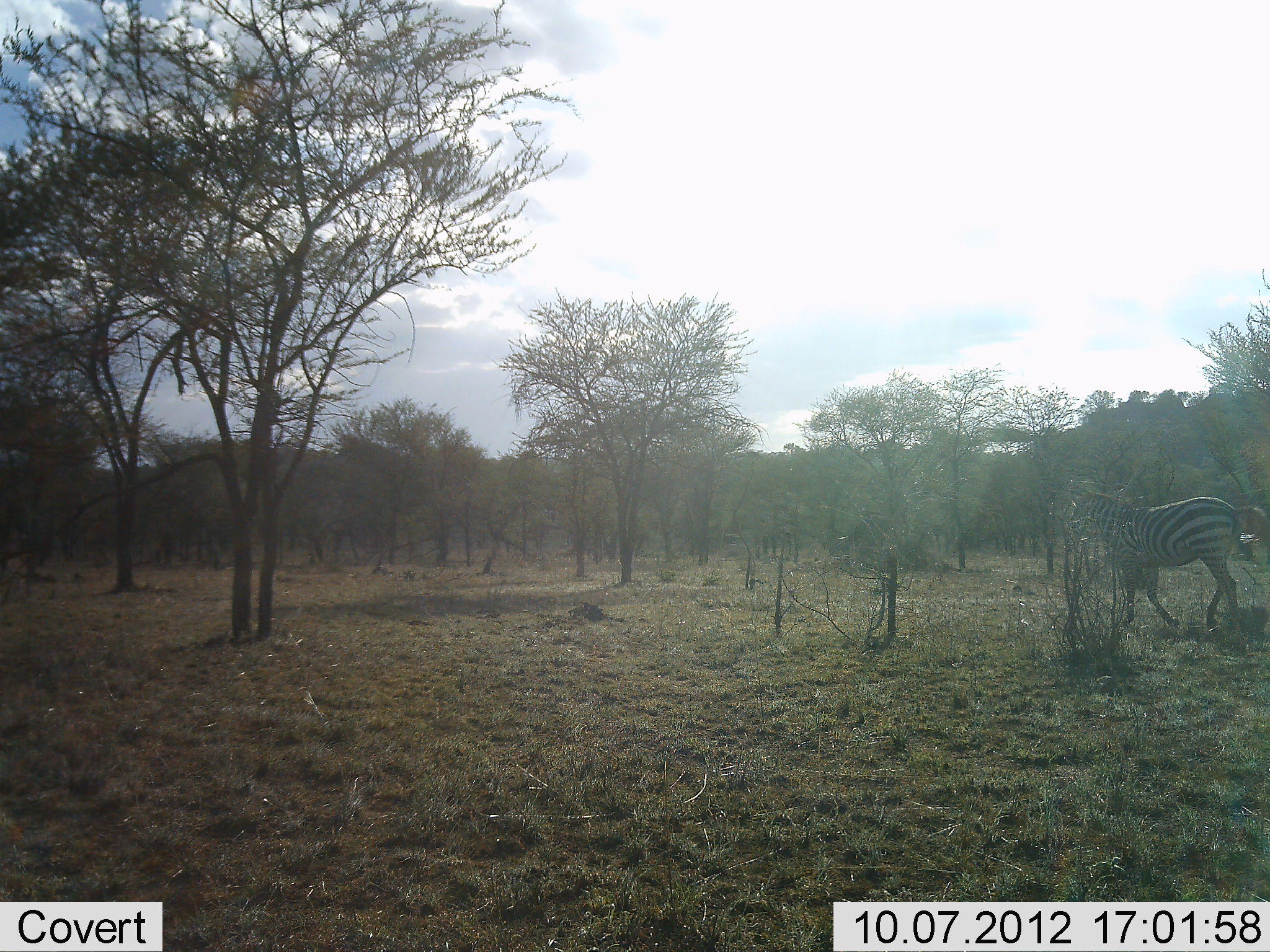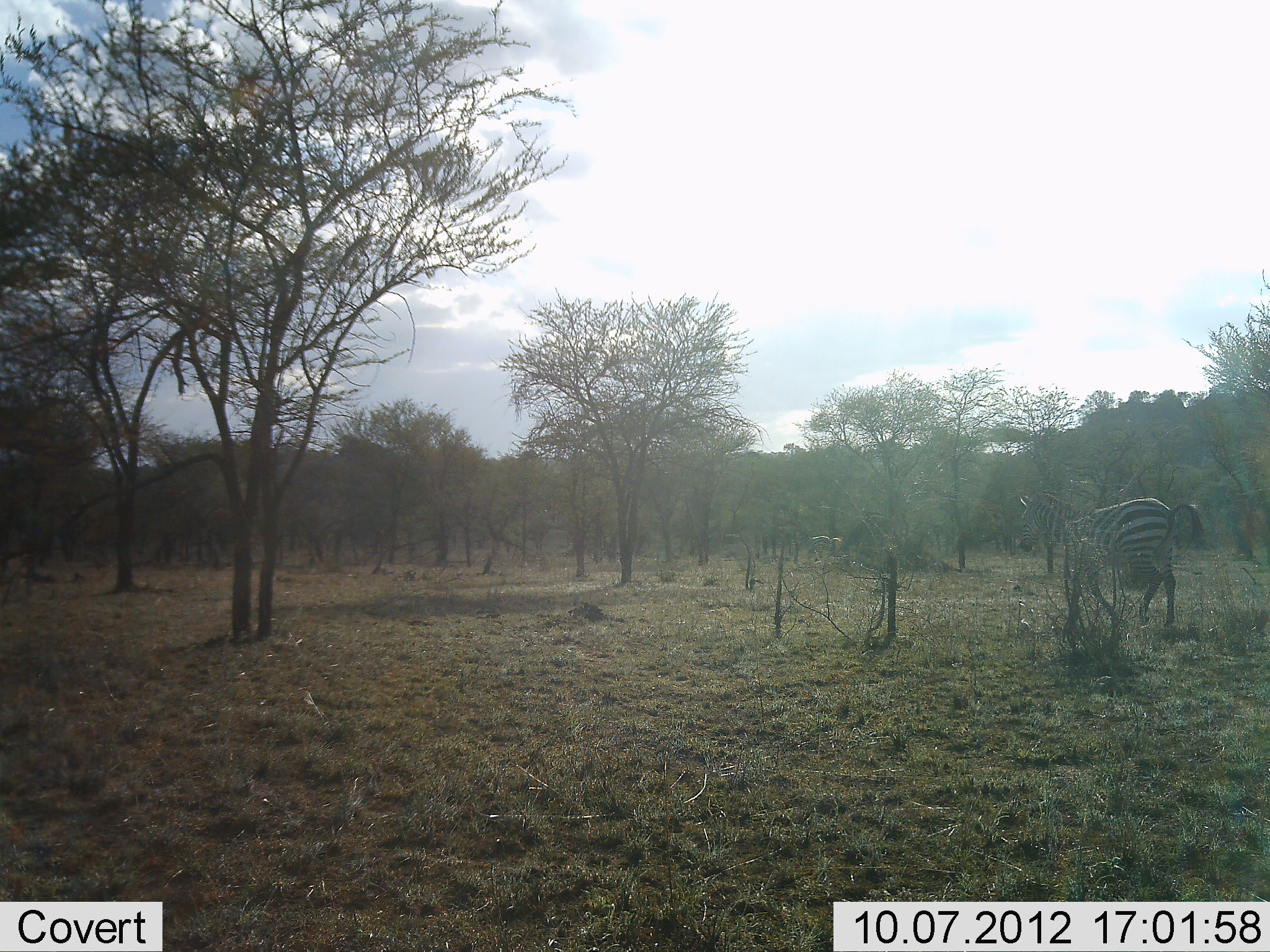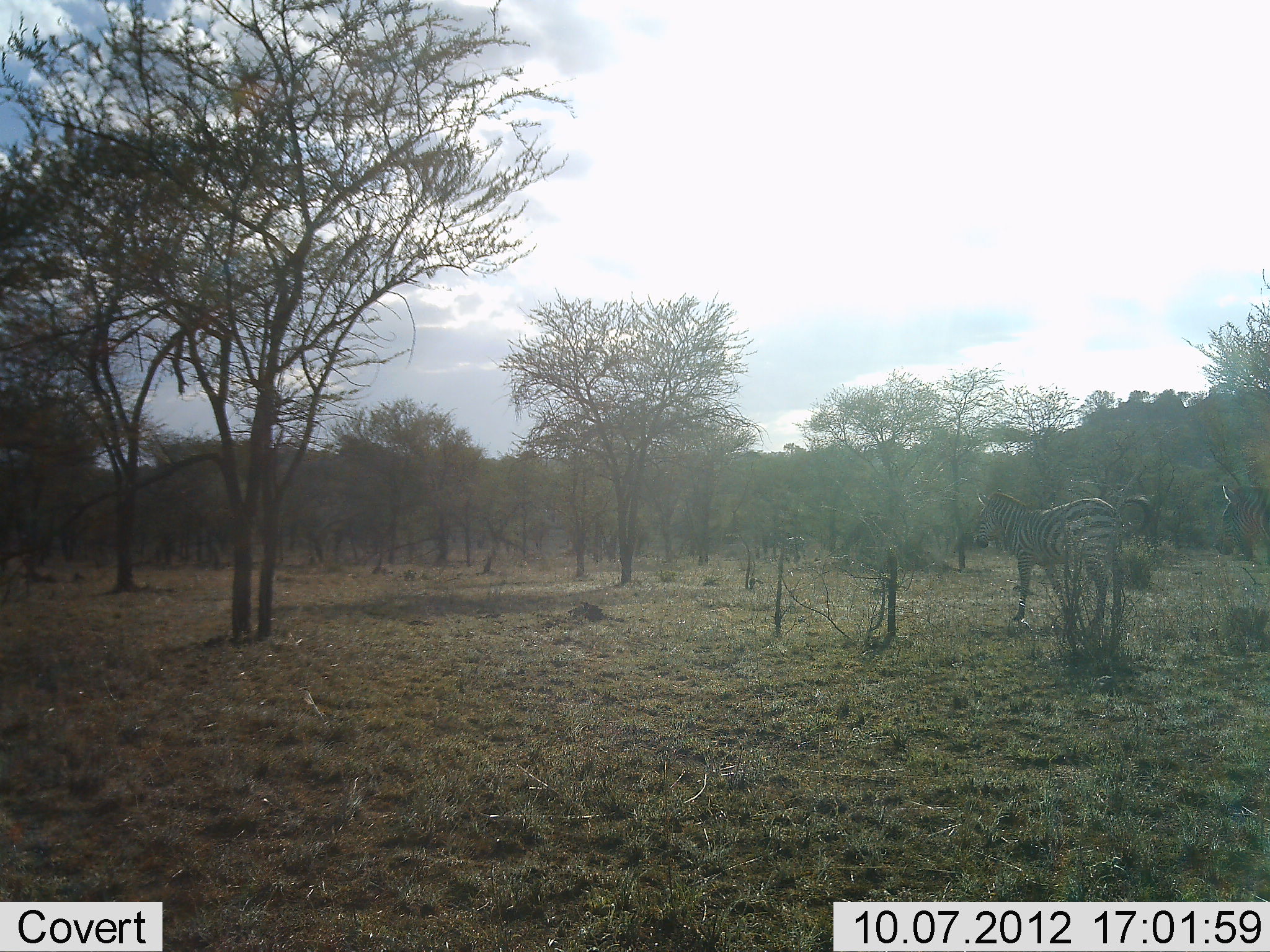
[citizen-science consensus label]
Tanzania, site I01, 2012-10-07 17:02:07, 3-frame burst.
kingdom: Animalia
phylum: Chordata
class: Mammalia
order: Perissodactyla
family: Equidae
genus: Equus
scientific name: Equus quagga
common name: plains zebra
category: zebra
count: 3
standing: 10%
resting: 0%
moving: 100%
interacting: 0%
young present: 0%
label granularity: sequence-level